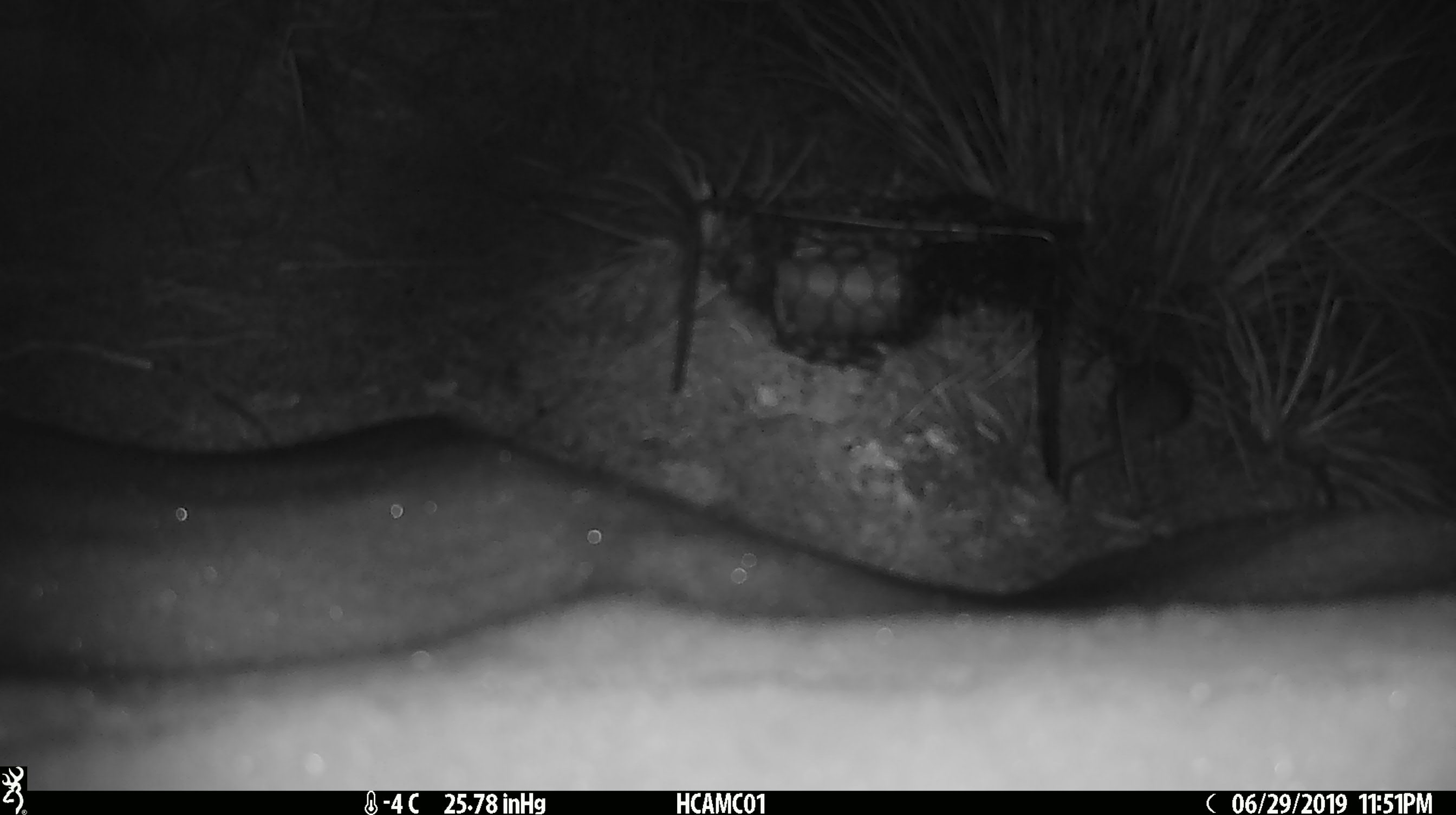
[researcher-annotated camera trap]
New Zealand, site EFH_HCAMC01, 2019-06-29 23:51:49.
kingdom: Animalia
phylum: Chordata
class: Mammalia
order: Rodentia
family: Muridae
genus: Mus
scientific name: Mus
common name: mouse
Mouse (Mus).